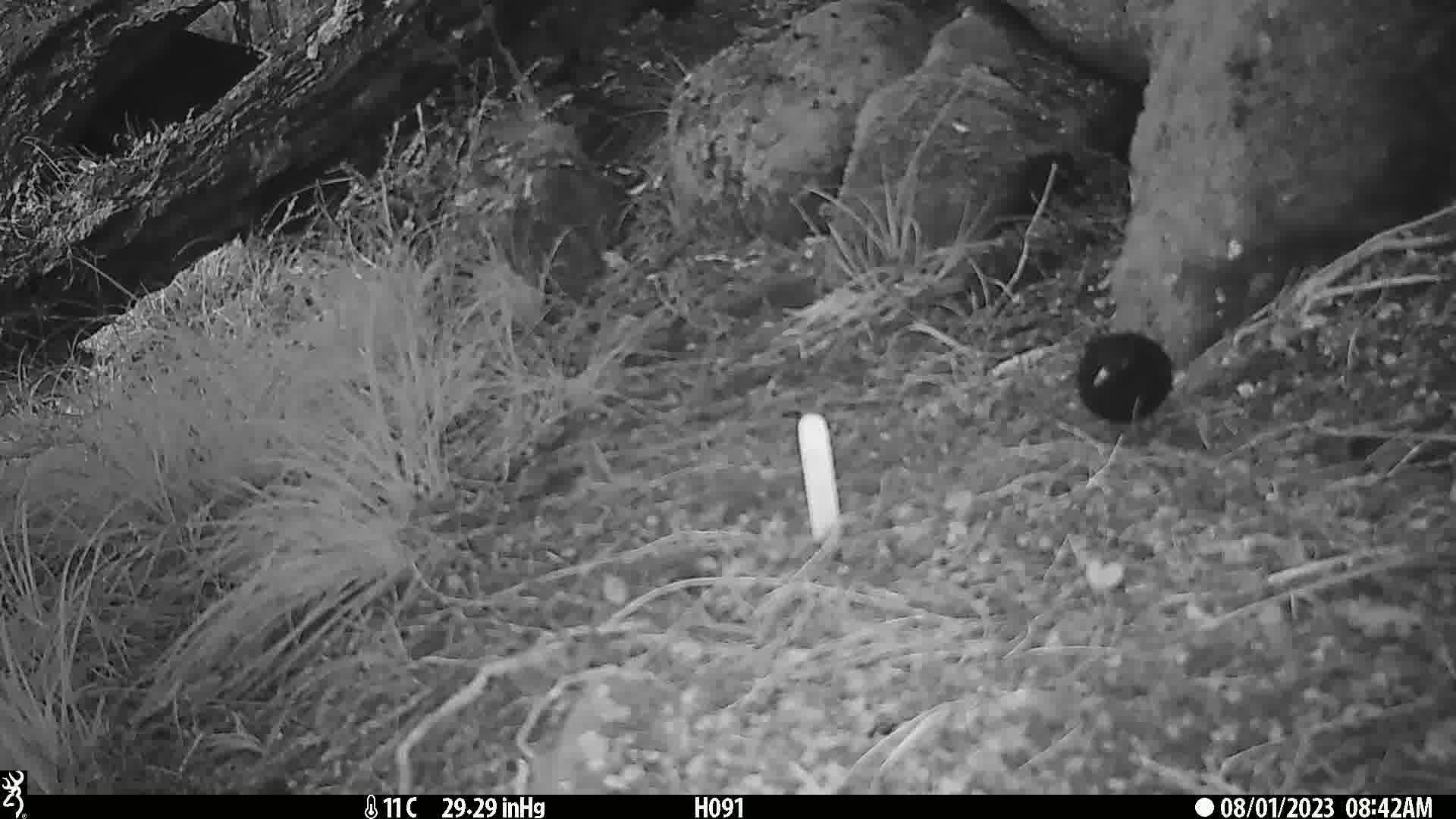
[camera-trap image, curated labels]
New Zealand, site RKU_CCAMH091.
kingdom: Animalia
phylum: Chordata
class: Aves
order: Passeriformes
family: Turdidae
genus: Turdus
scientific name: Turdus merula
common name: eurasian blackbird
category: blackbird